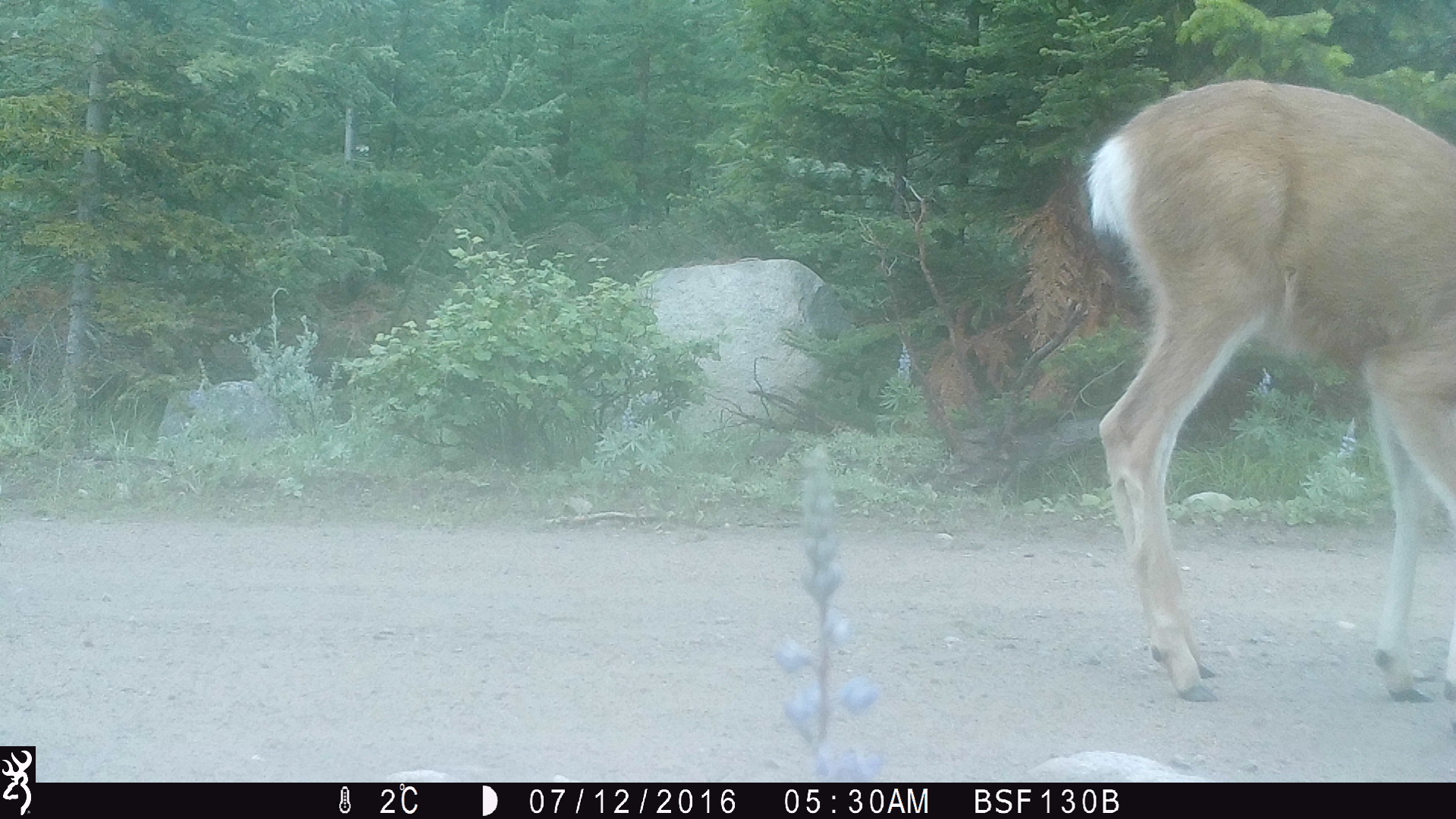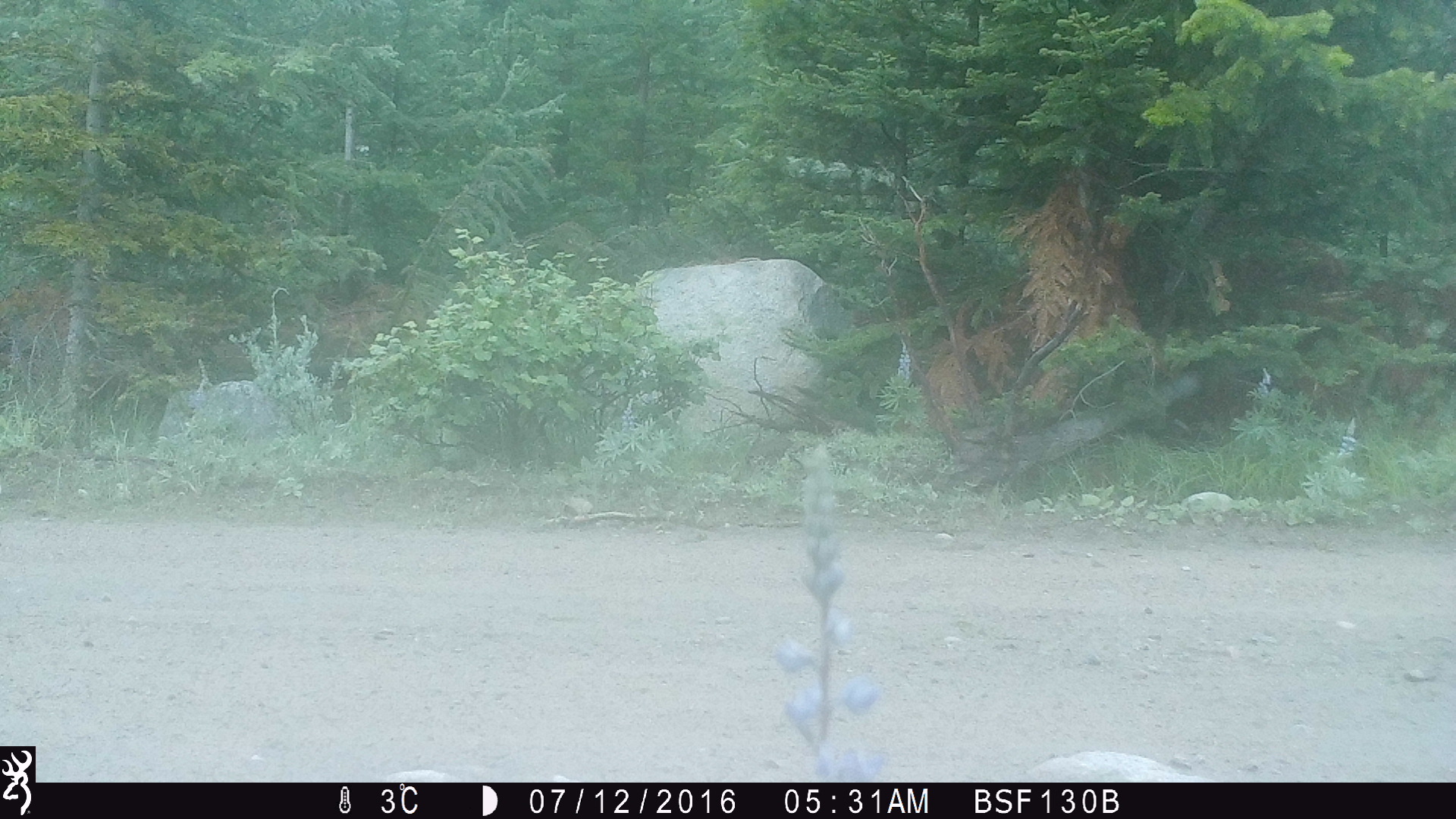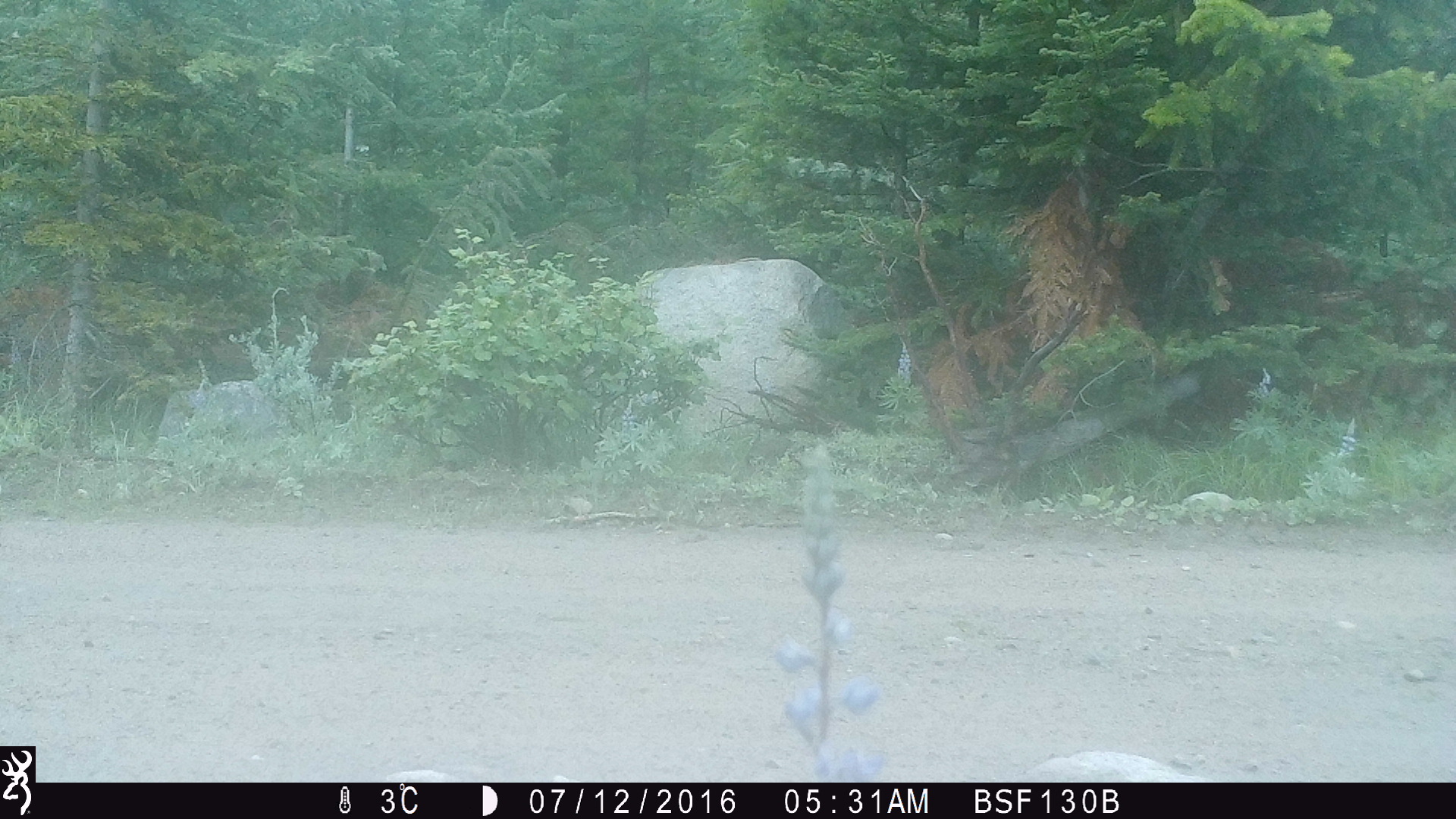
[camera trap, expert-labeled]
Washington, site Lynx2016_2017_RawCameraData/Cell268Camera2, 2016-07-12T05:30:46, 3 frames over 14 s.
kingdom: Animalia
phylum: Chordata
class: Mammalia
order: Artiodactyla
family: Cervidae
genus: Odocoileus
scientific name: Odocoileus hemionus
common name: mule deer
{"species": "Odocoileus hemionus (mule deer)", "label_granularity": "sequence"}